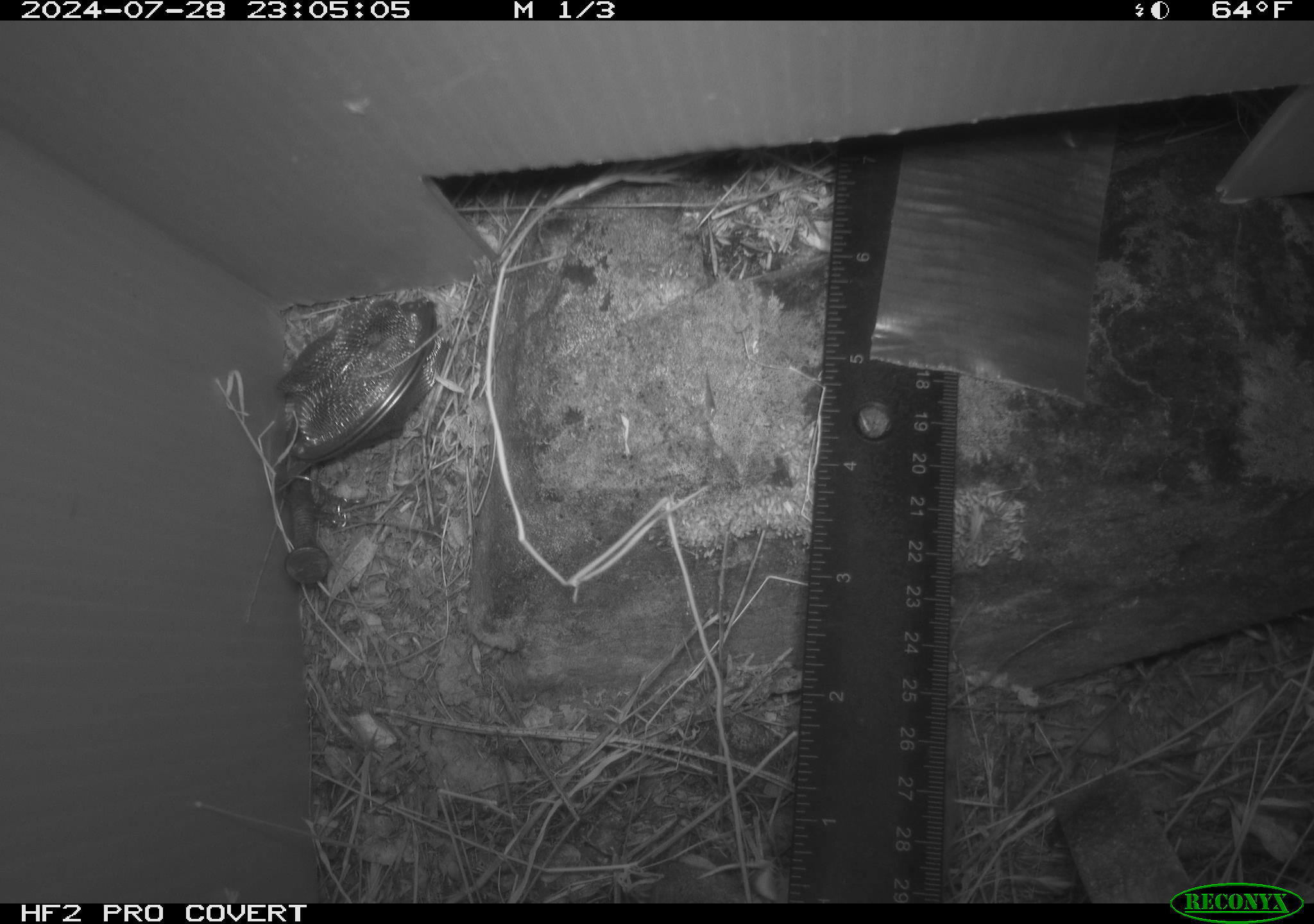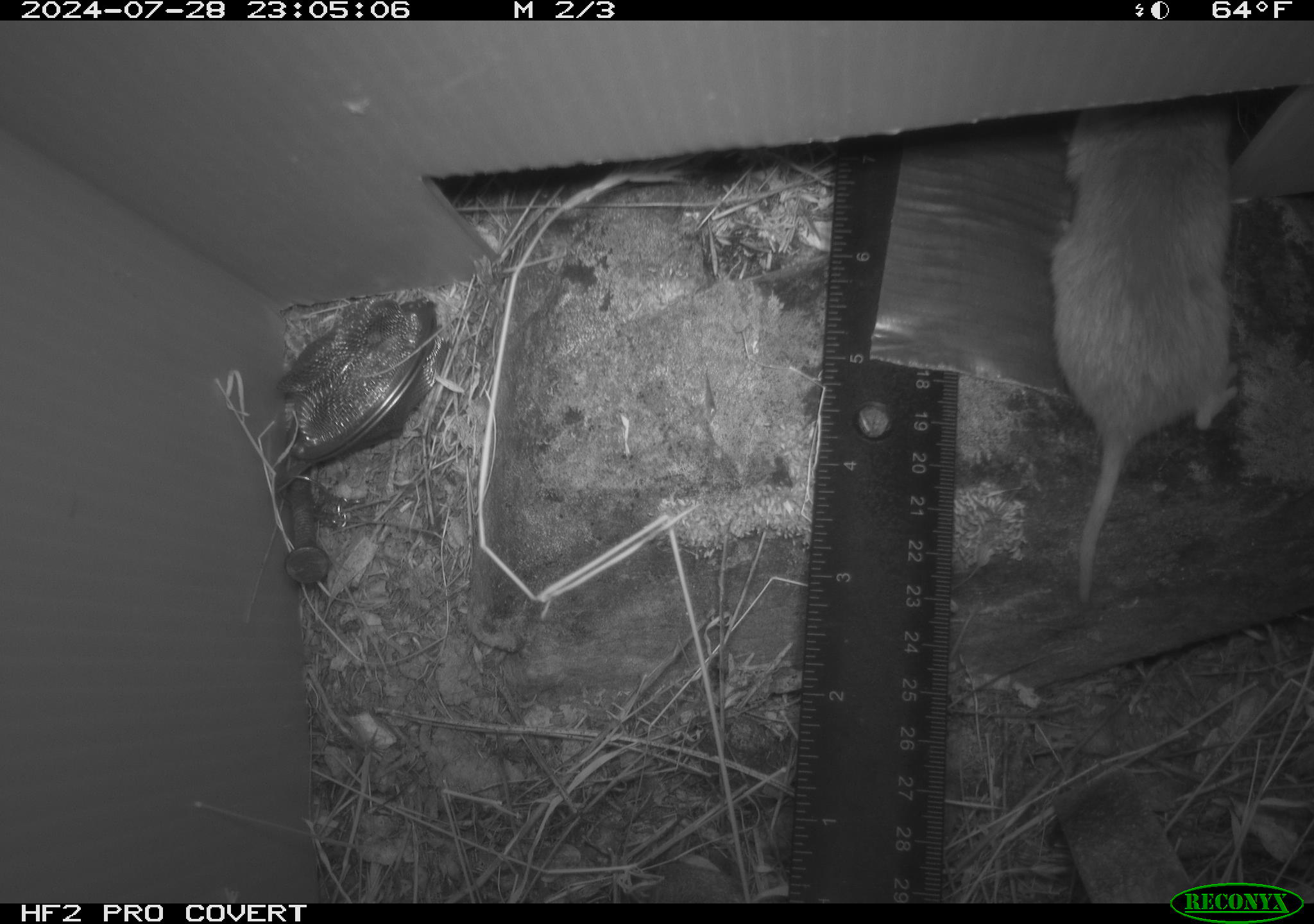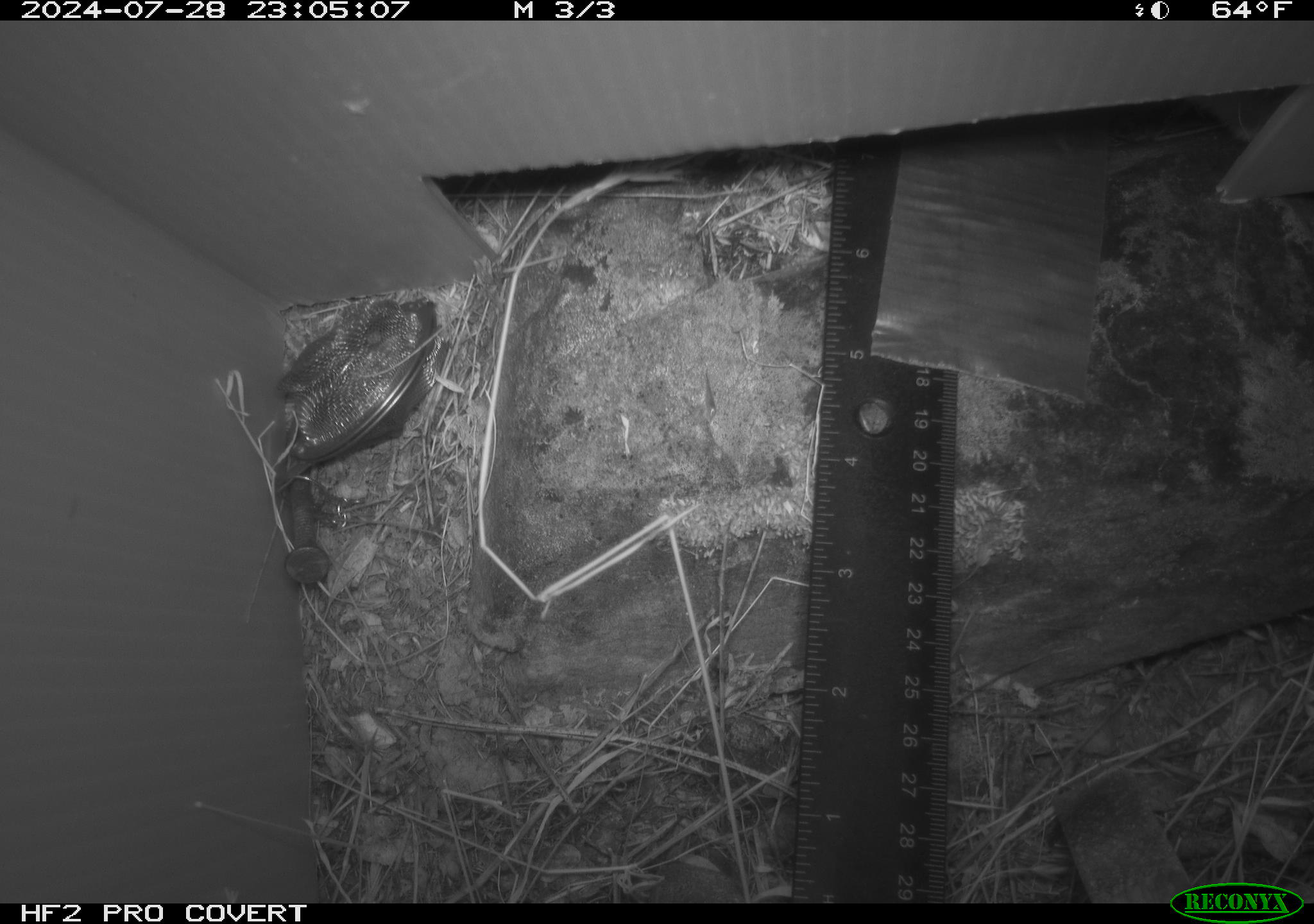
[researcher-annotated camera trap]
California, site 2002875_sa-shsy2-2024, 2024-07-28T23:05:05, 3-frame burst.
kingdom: Animalia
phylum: Chordata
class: Mammalia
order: Rodentia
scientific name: Rodentia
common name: rodent